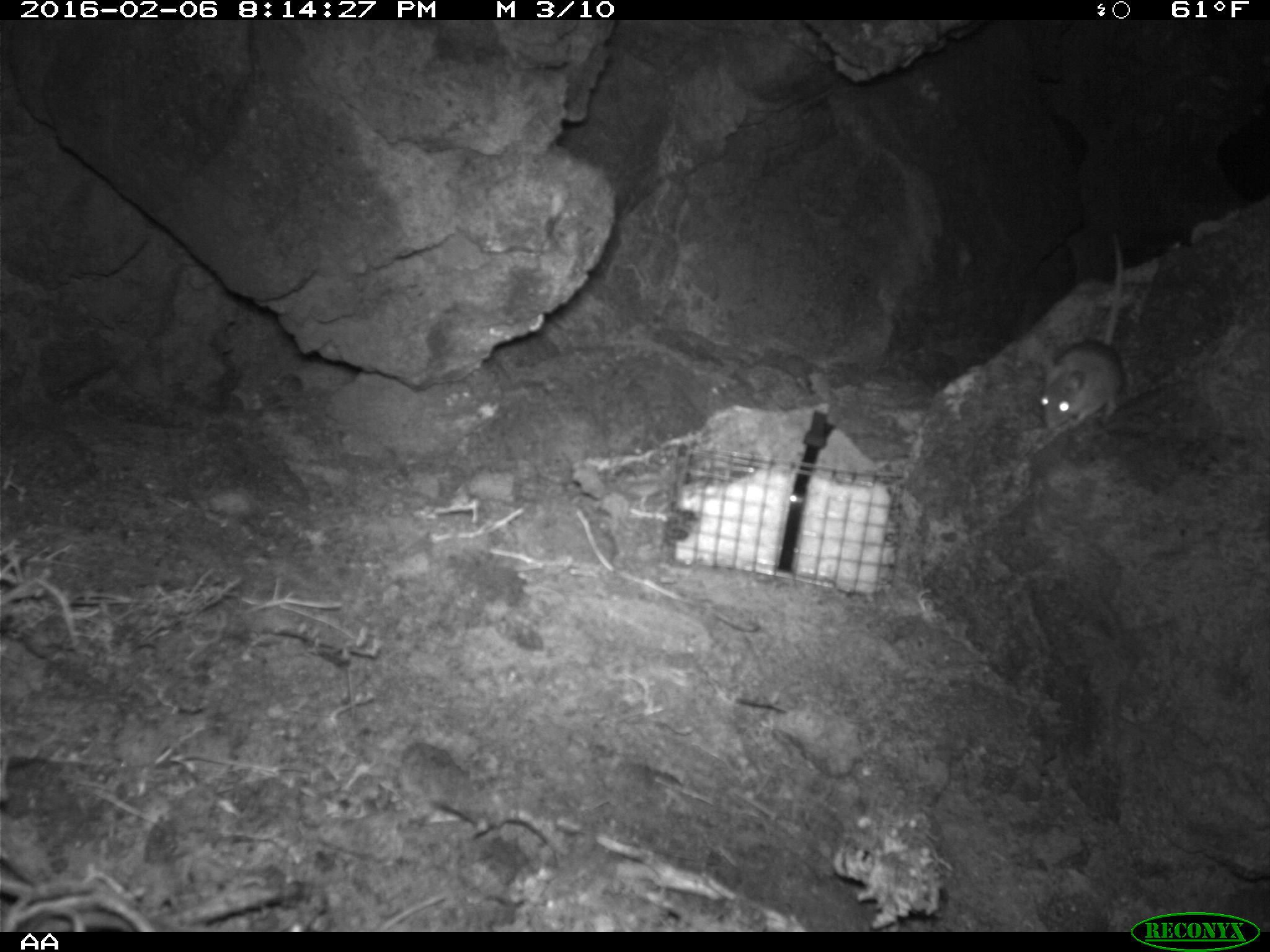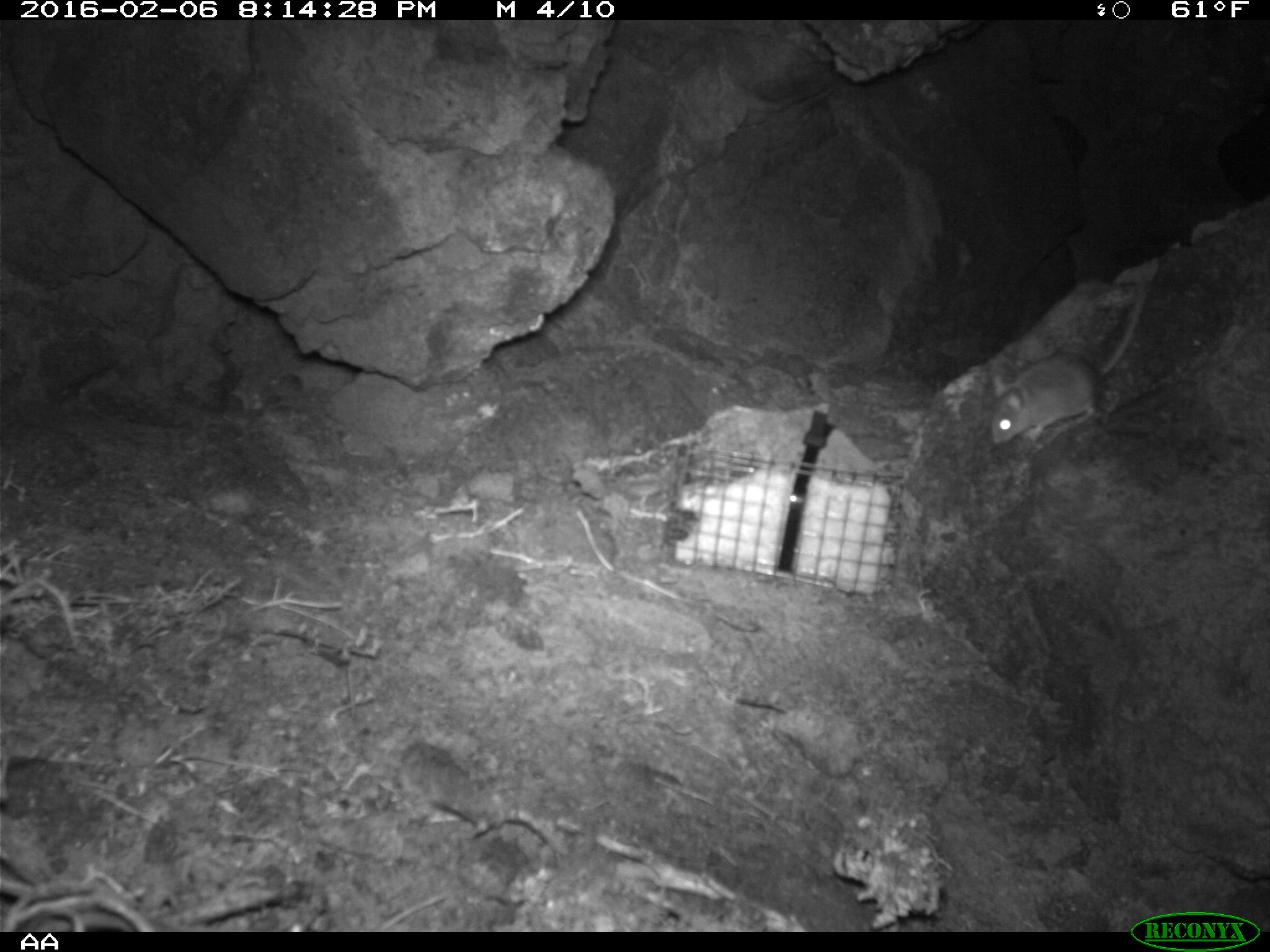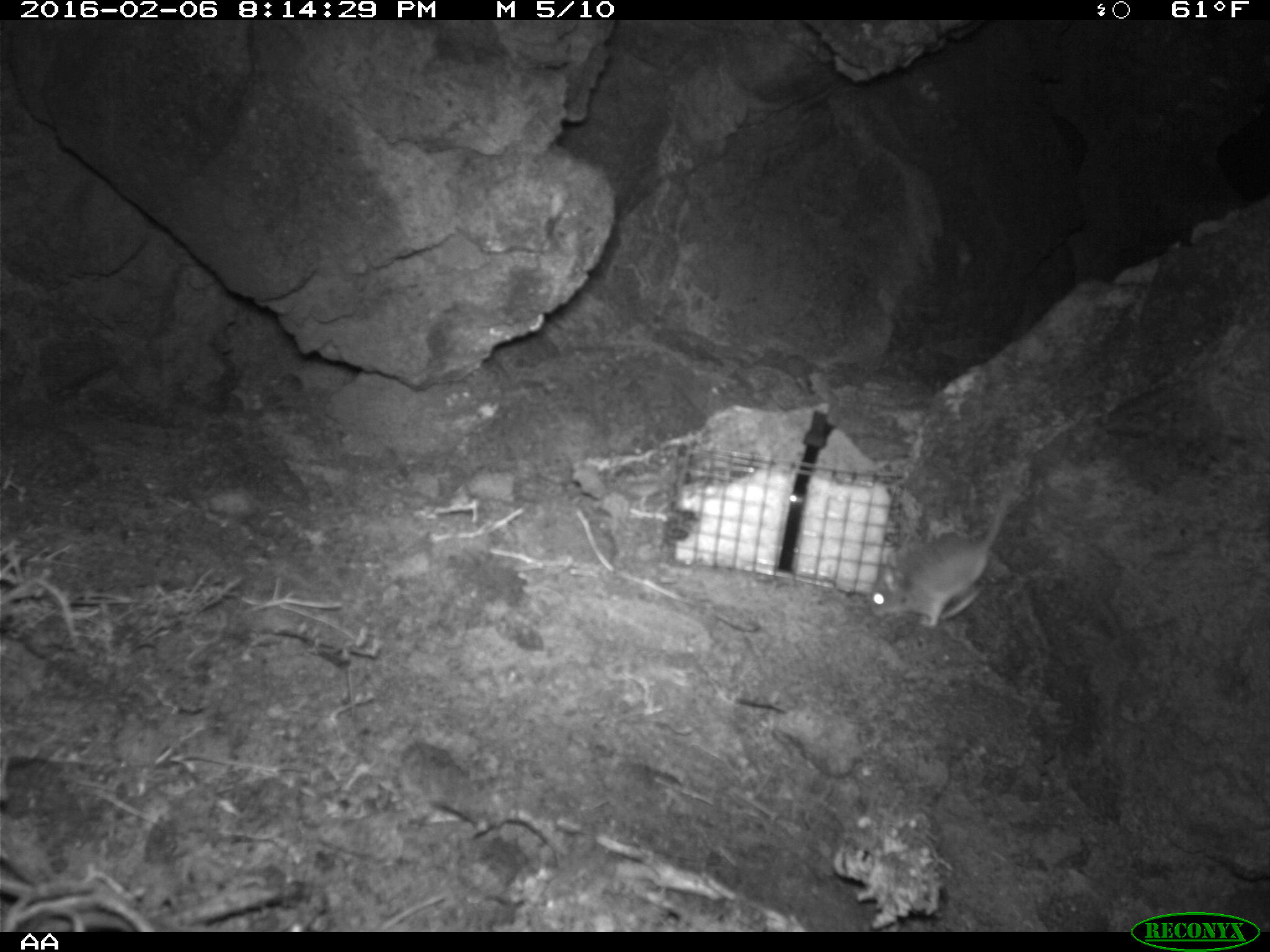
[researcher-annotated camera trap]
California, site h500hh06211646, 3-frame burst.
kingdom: Animalia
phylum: Chordata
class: Mammalia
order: Rodentia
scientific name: Rodentia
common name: rodent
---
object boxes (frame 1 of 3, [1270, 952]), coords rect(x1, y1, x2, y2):
rodent: rect(1041, 234, 1124, 430)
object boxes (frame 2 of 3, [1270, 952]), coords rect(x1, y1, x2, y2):
rodent: rect(991, 279, 1143, 445)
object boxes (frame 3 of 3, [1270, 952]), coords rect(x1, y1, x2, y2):
rodent: rect(866, 466, 1024, 630)